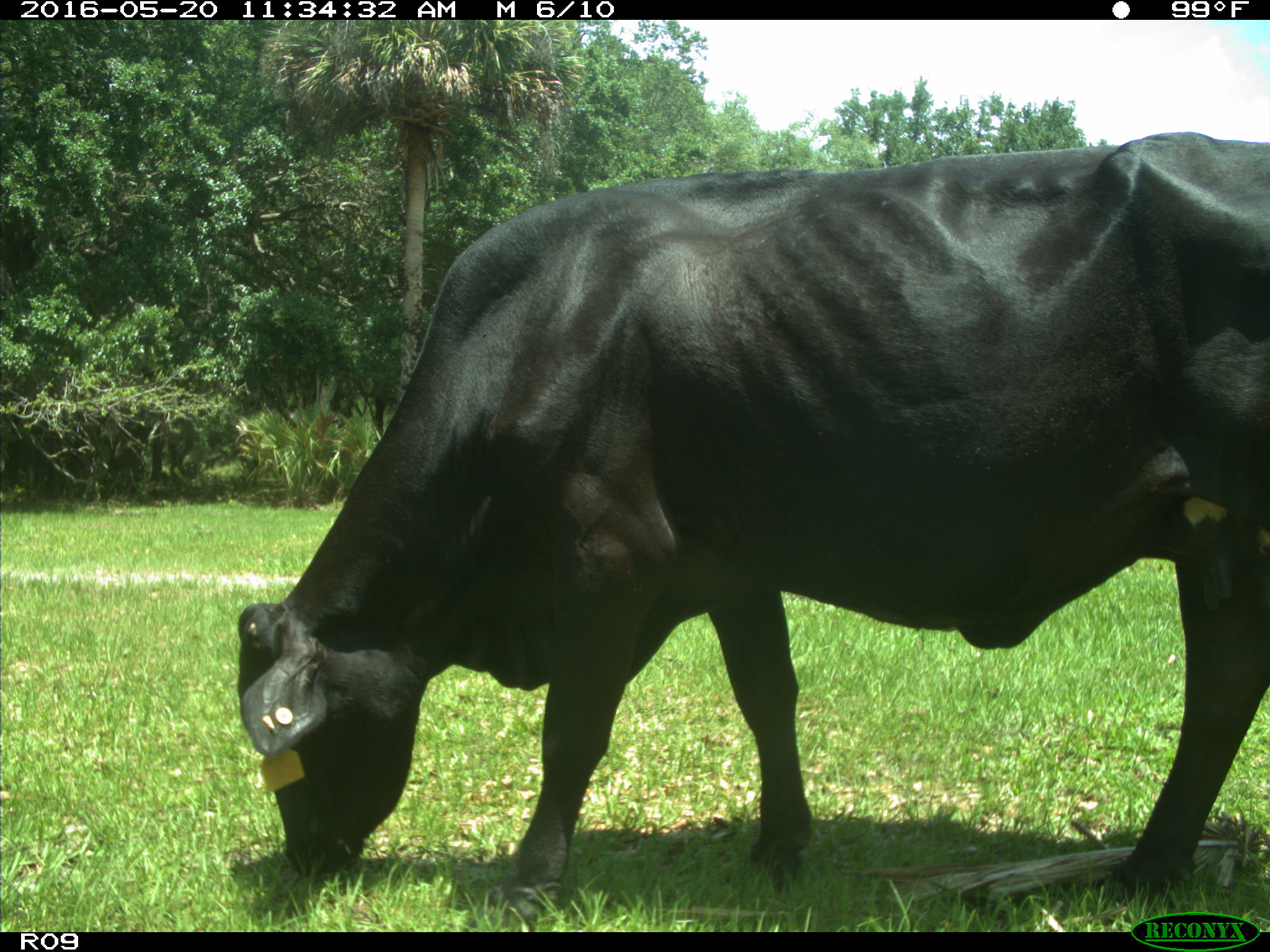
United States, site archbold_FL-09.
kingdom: Animalia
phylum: Chordata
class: Mammalia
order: Artiodactyla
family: Bovidae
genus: Bos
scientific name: Bos taurus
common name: domestic cow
Bos taurus (domestic cow).